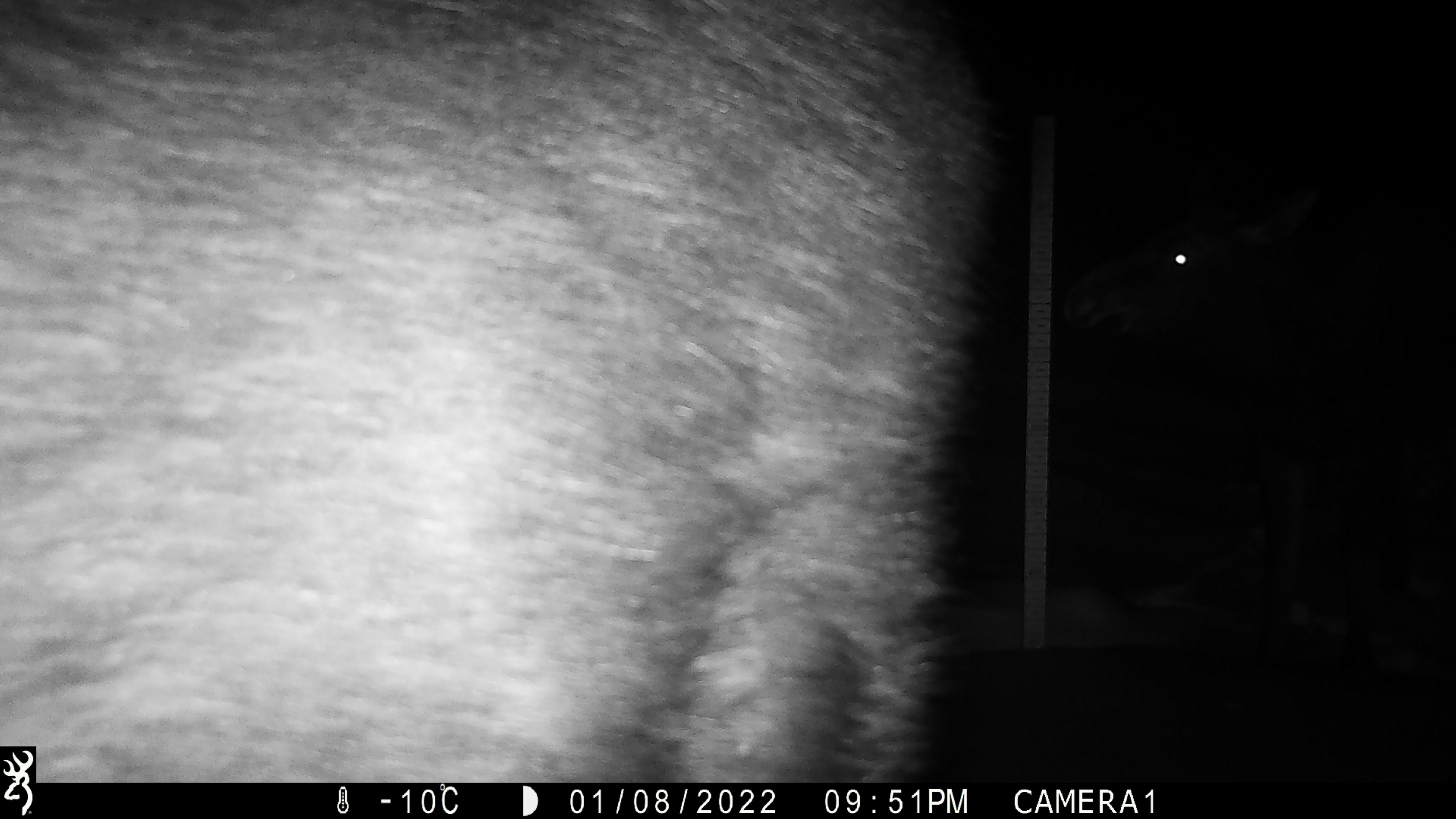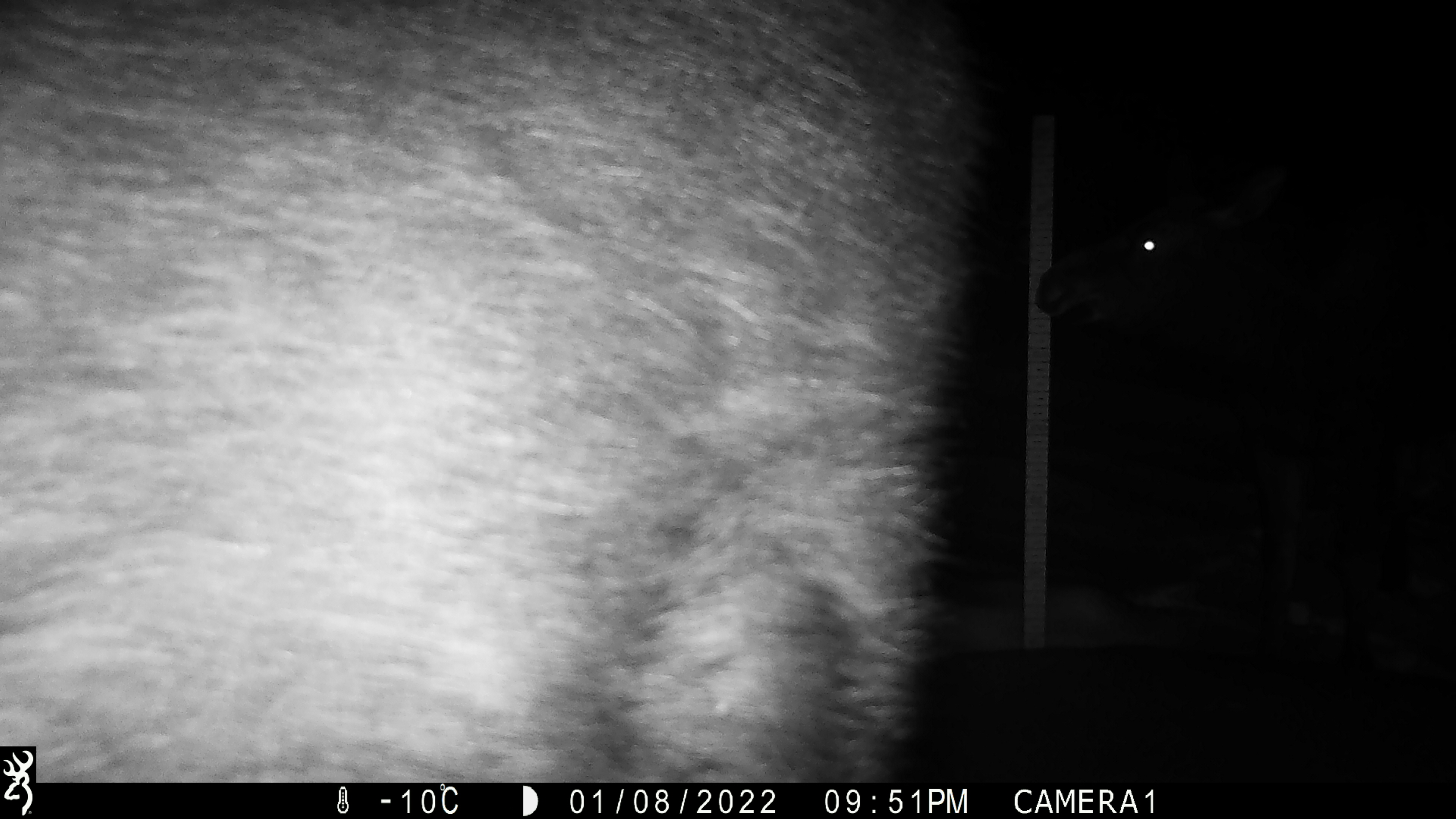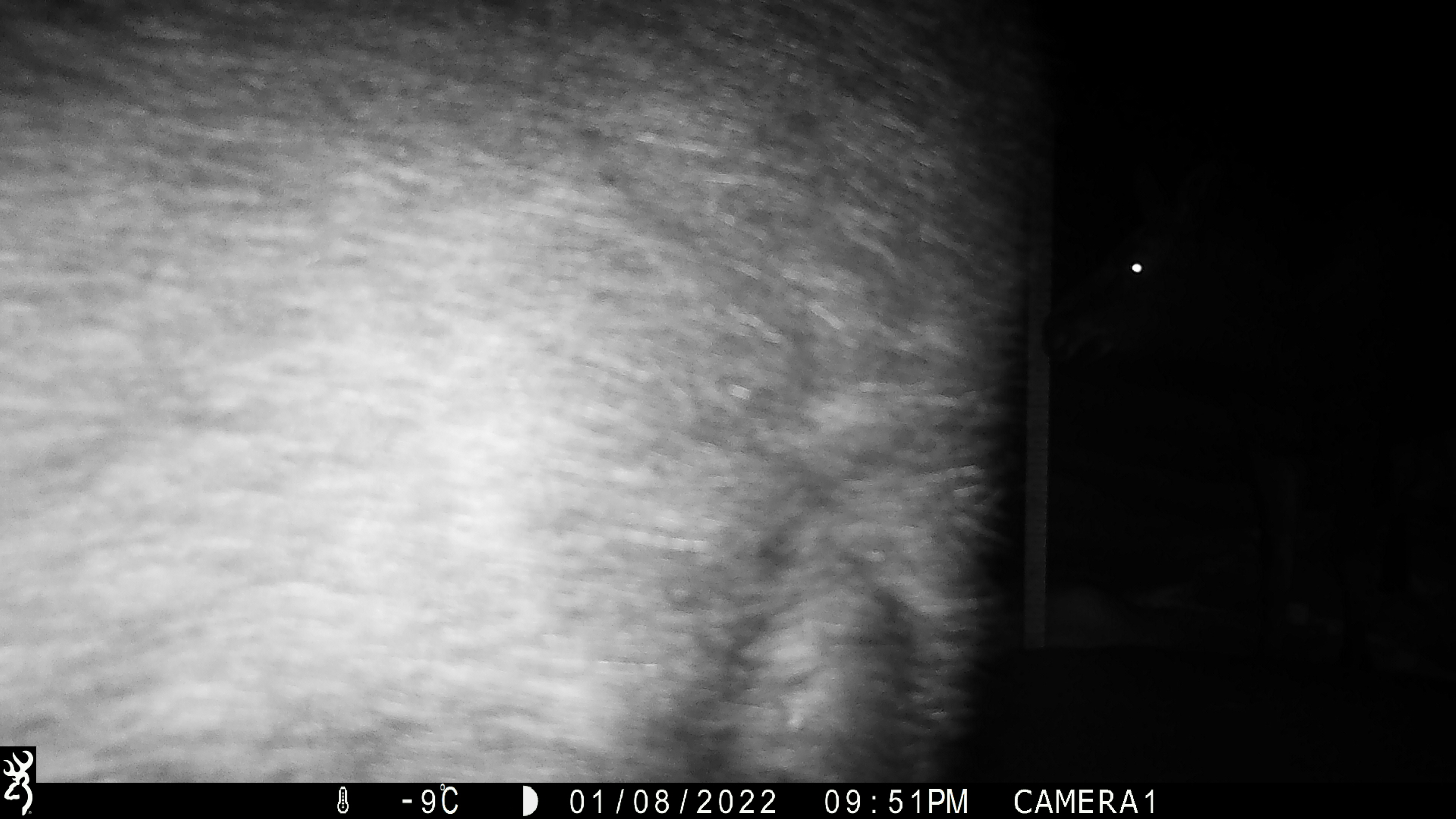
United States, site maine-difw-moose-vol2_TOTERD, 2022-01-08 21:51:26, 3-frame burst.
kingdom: Animalia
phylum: Chordata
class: Mammalia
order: Artiodactyla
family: Cervidae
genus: Alces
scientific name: Alces alces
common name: moose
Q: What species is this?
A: Moose (Alces alces).